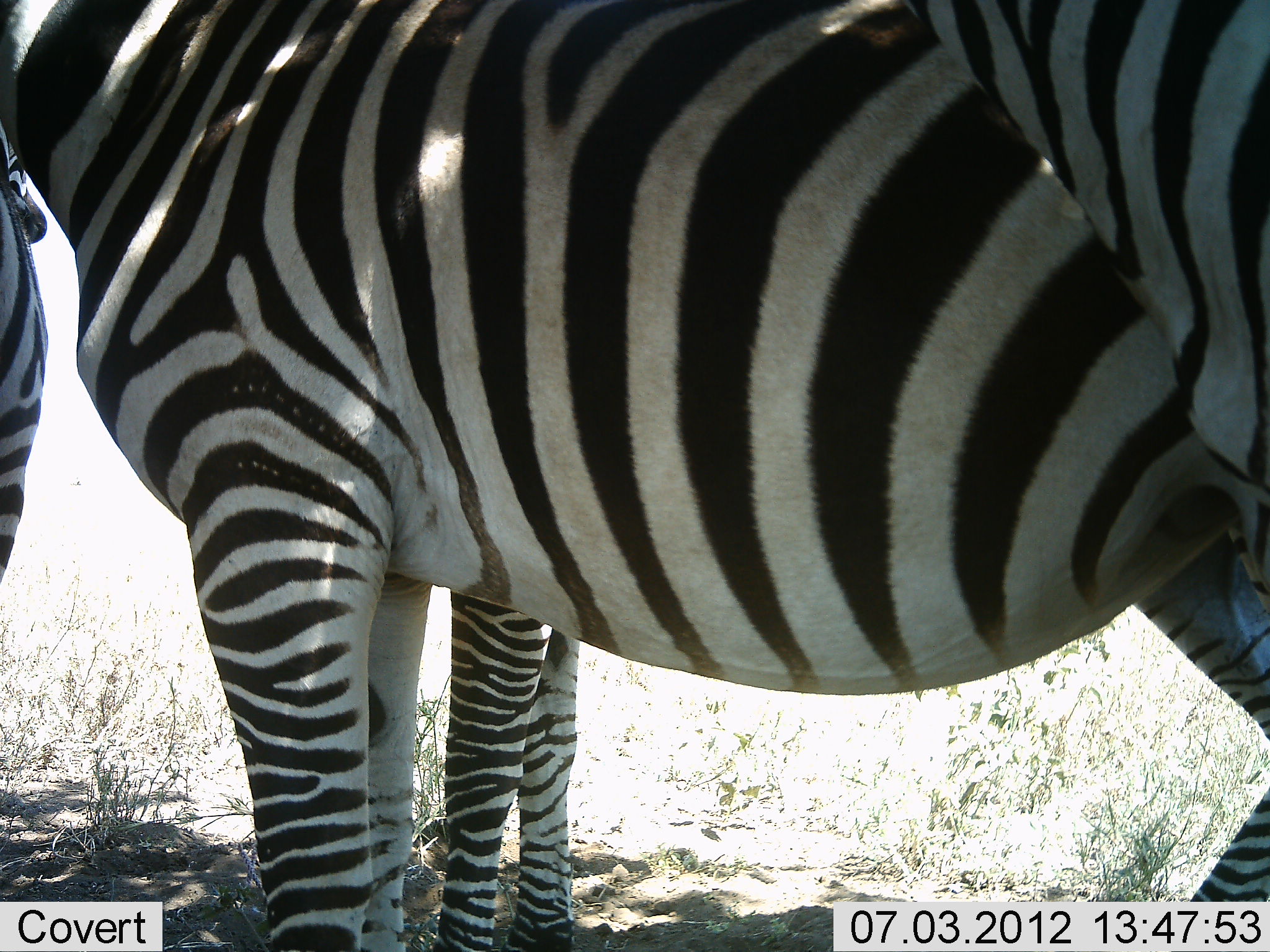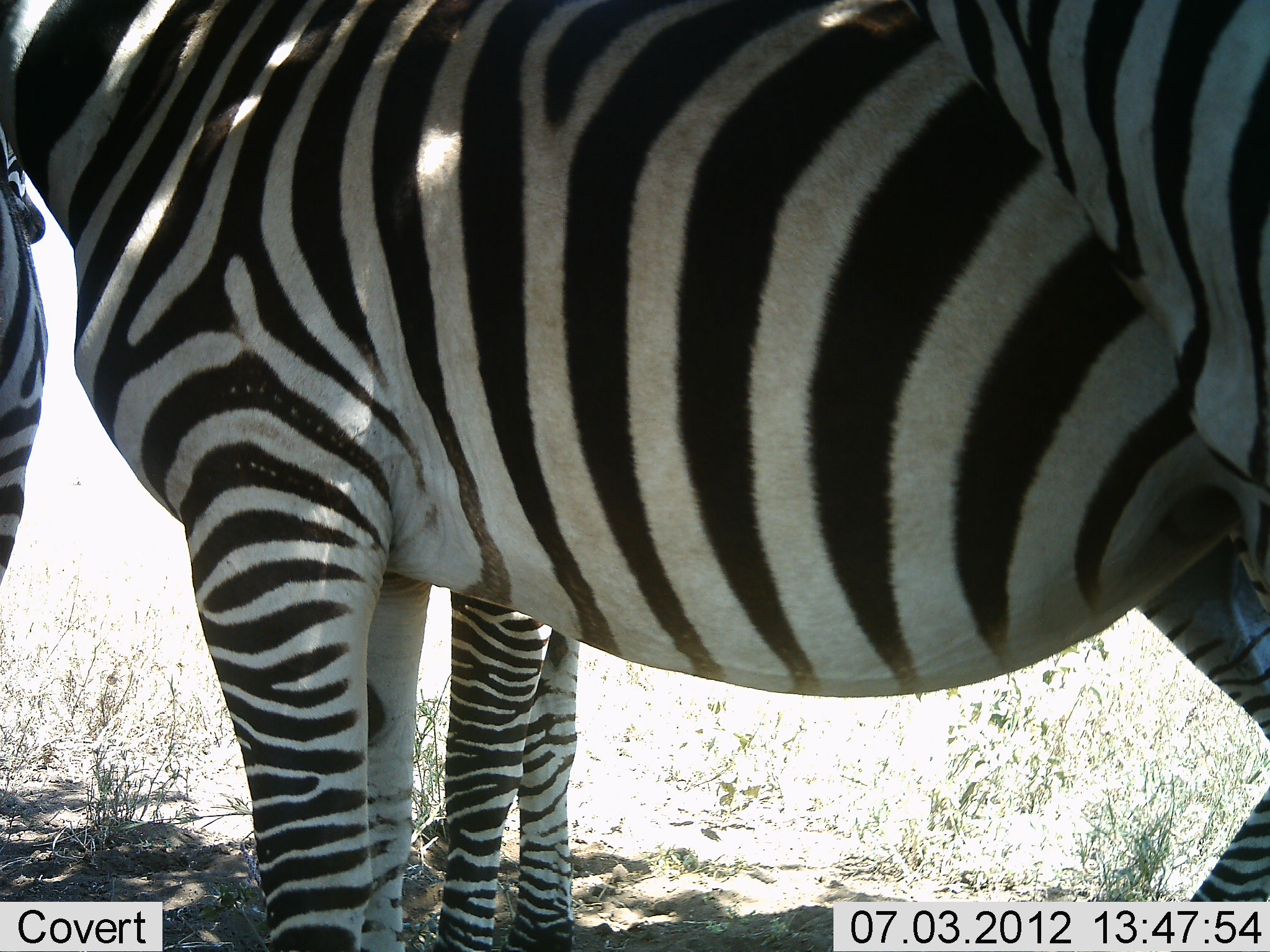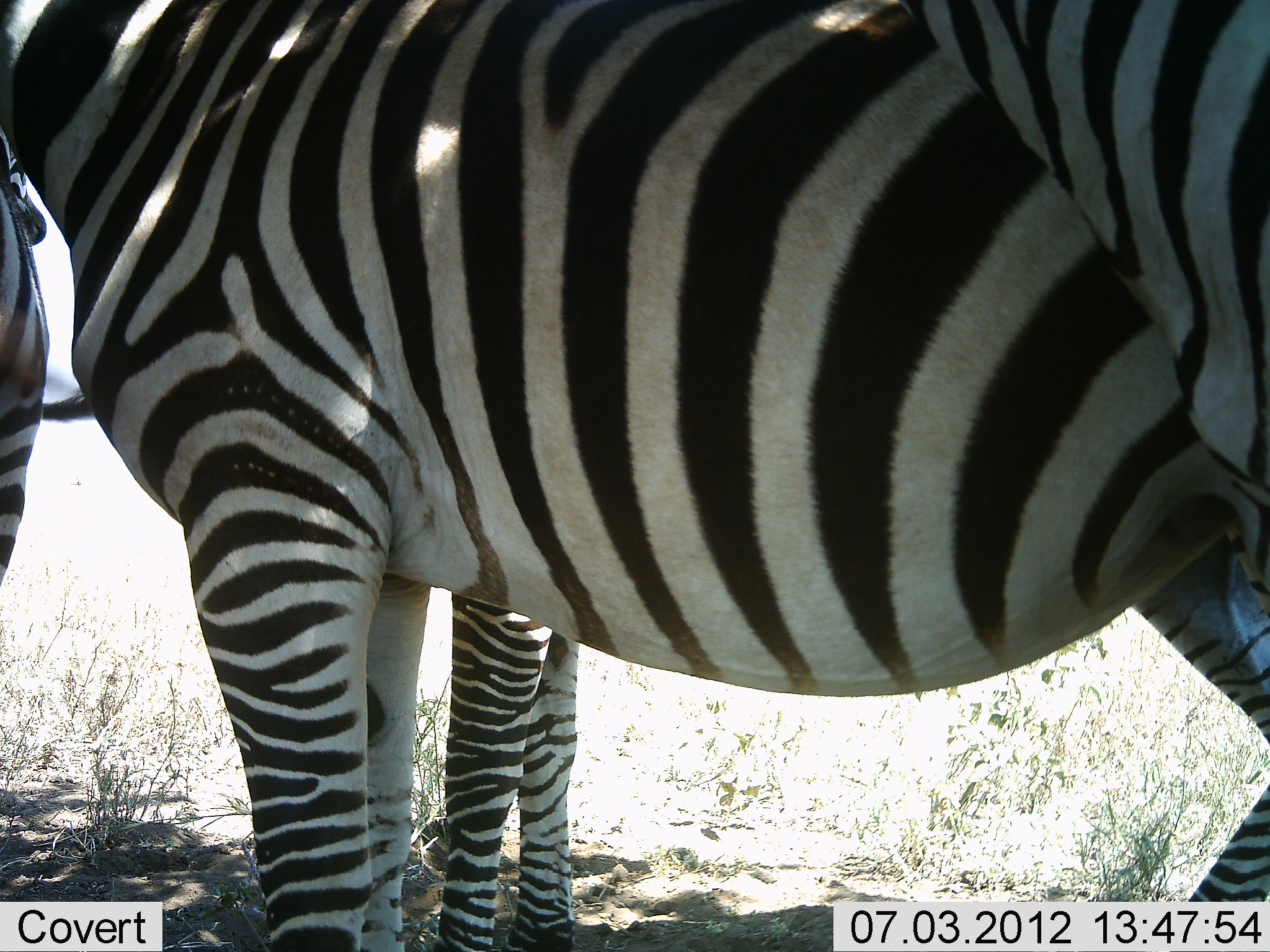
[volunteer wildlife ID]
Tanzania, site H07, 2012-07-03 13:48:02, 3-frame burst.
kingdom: Animalia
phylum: Chordata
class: Mammalia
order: Perissodactyla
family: Equidae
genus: Equus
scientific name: Equus quagga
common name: plains zebra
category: zebra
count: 3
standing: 100%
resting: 0%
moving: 0%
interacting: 0%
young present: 0%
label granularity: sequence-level